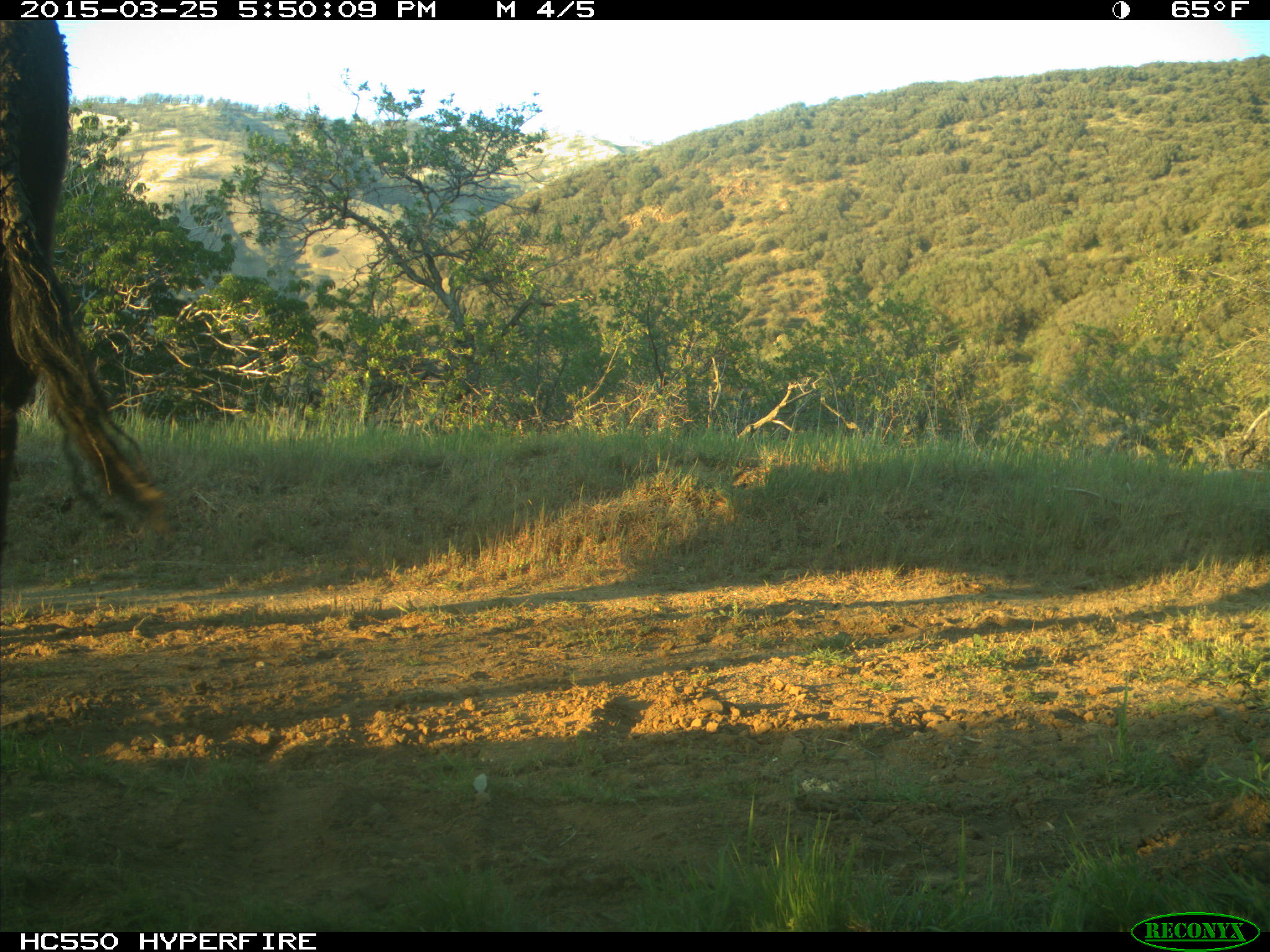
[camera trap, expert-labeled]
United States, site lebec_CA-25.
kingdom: Animalia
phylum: Chordata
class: Mammalia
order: Artiodactyla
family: Bovidae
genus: Bos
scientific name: Bos taurus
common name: domestic cow